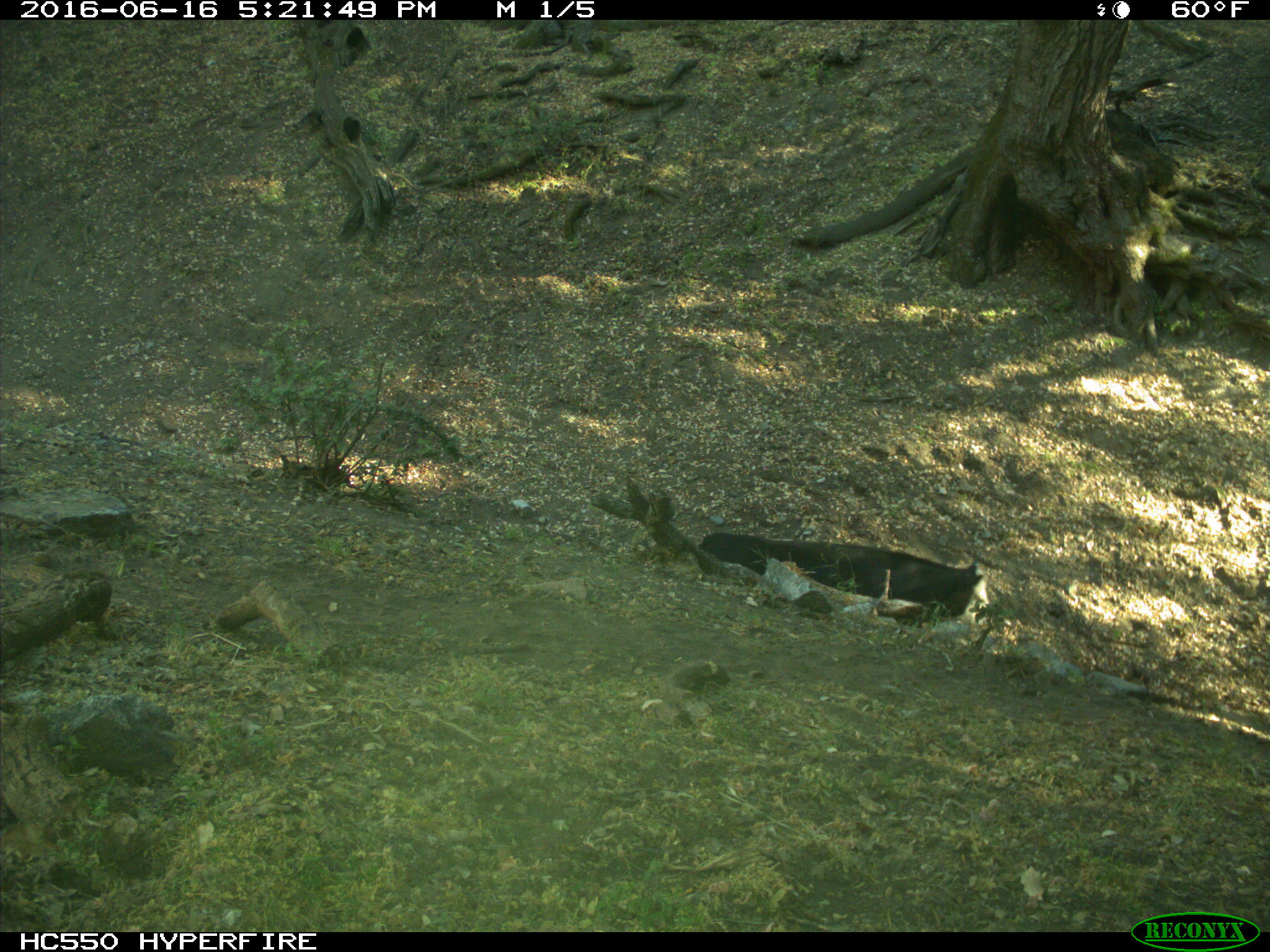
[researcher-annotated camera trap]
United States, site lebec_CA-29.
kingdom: Animalia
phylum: Chordata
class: Mammalia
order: Artiodactyla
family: Bovidae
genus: Bos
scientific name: Bos taurus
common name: domestic cow